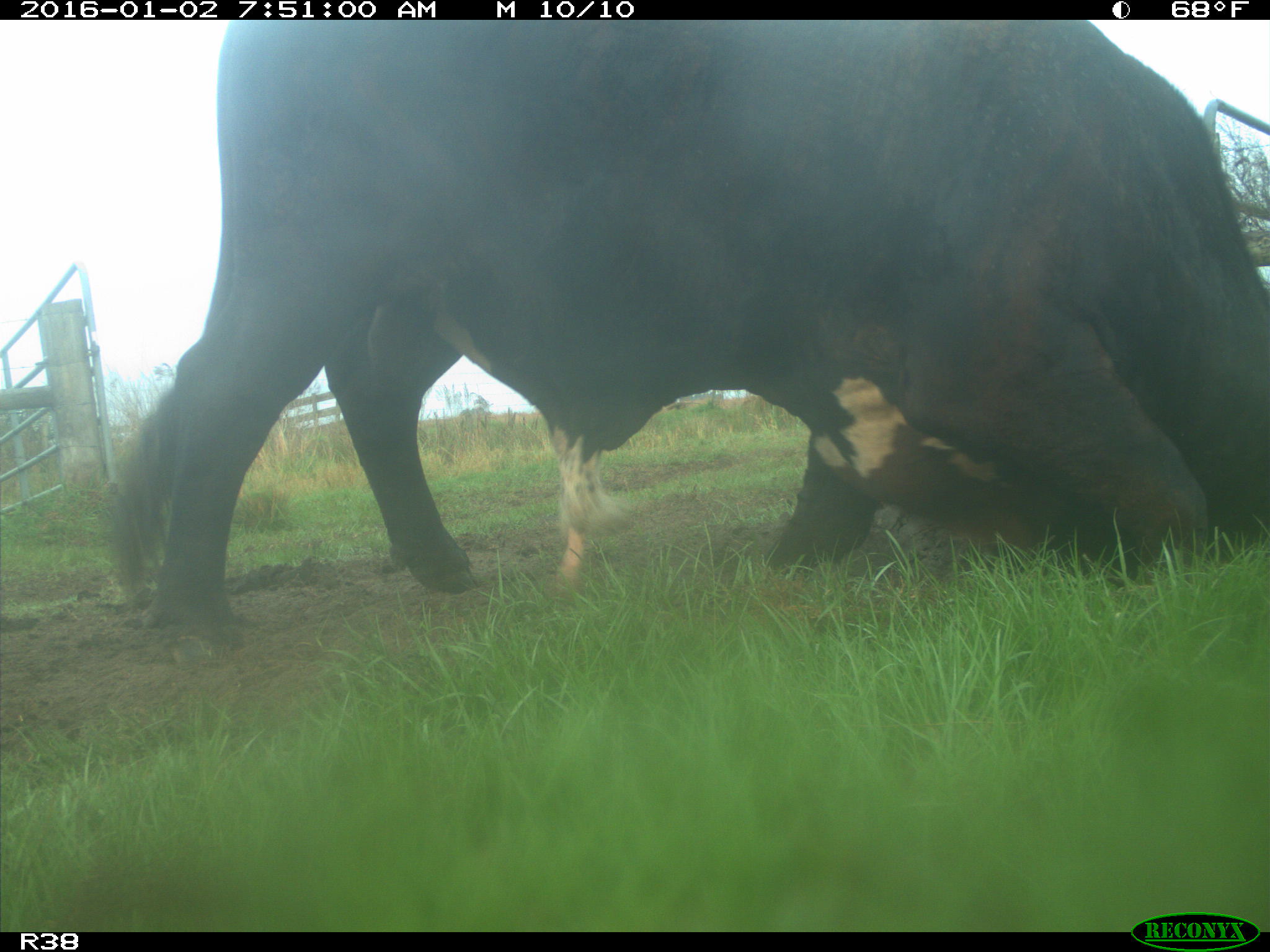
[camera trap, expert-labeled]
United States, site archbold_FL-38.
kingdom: Animalia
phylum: Chordata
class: Mammalia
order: Artiodactyla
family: Bovidae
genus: Bos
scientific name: Bos taurus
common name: domestic cow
Bos taurus (domestic cow).